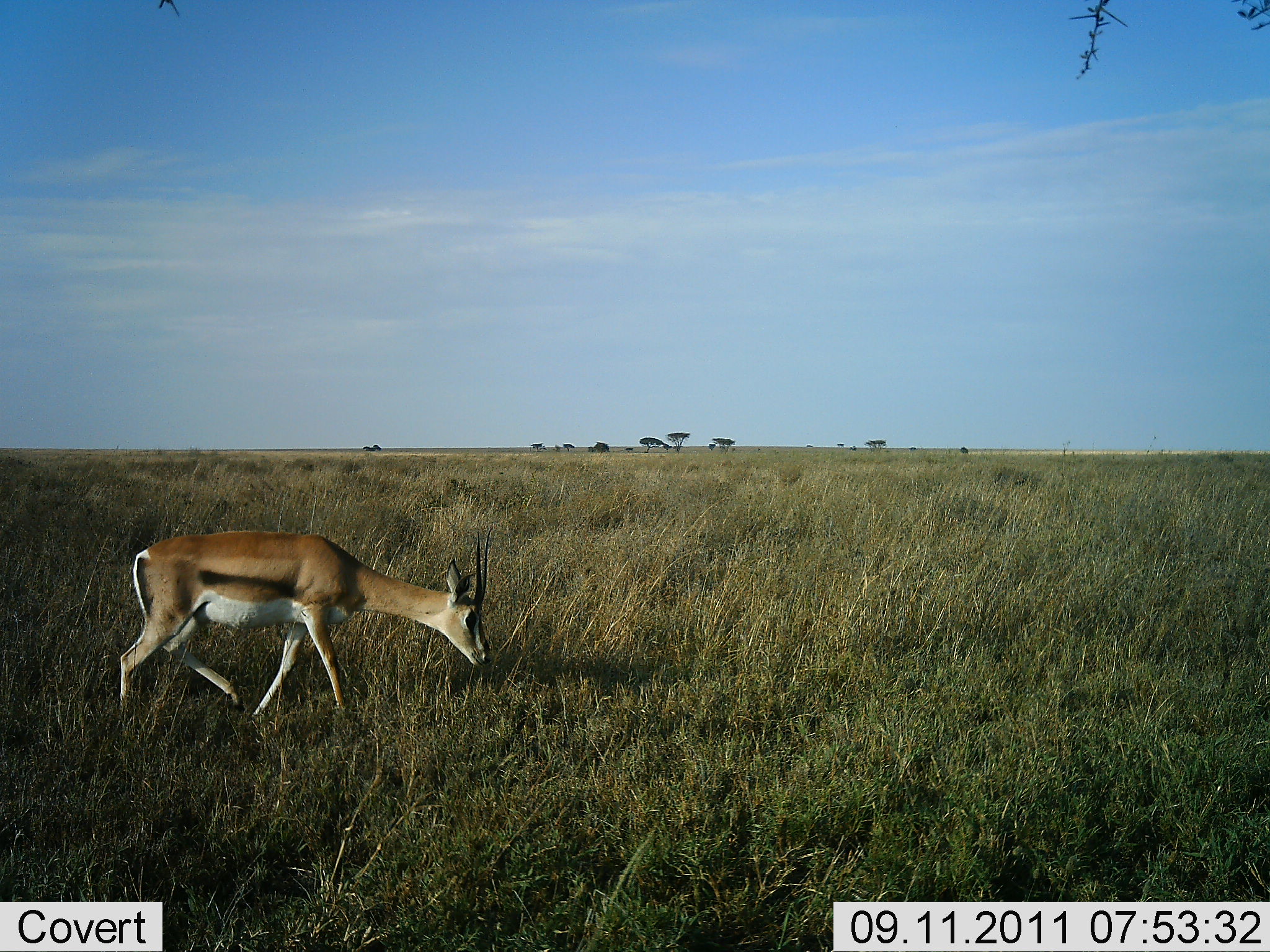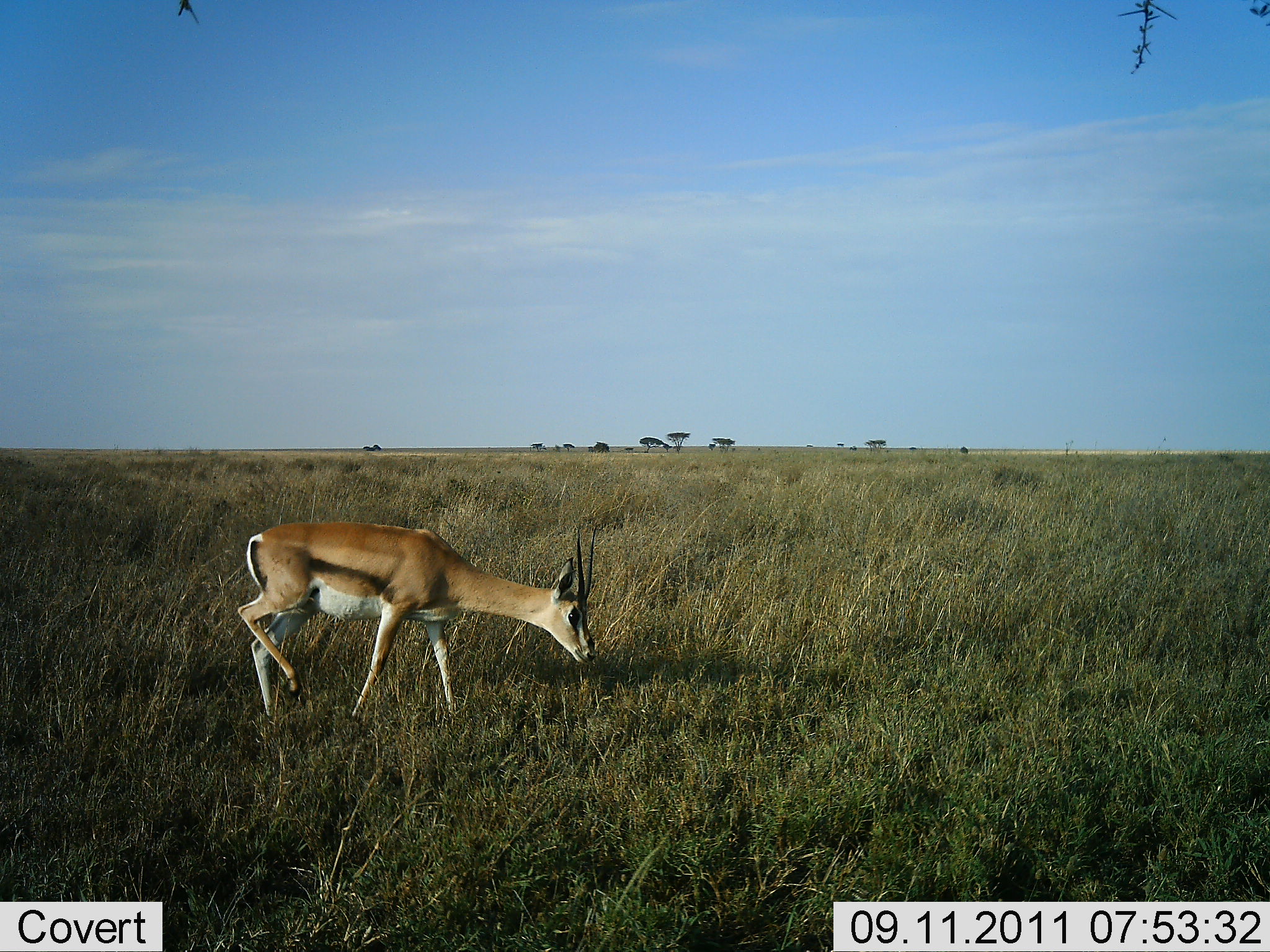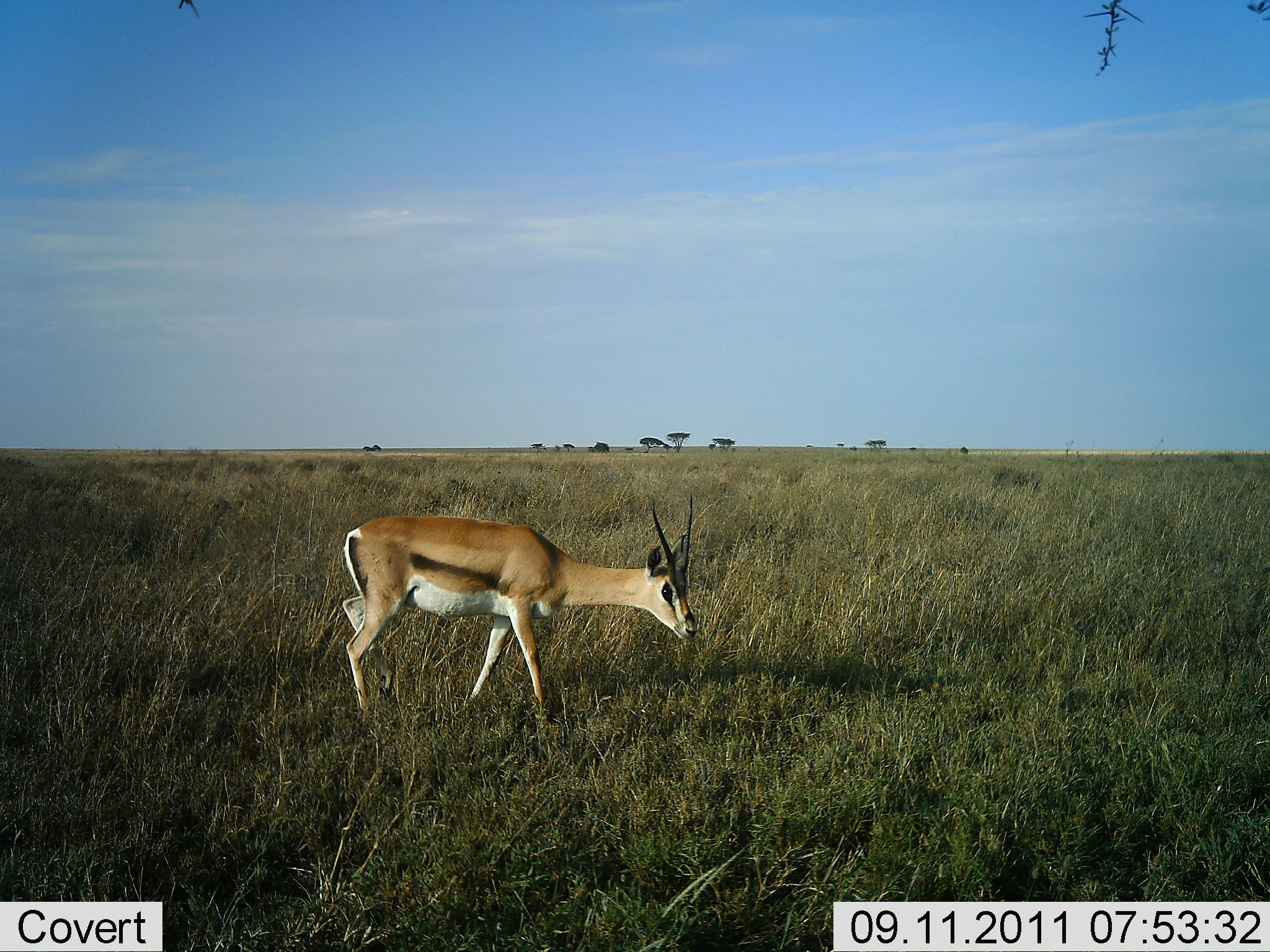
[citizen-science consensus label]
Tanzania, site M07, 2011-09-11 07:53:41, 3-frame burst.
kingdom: Animalia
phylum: Chordata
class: Mammalia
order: Artiodactyla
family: Bovidae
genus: Eudorcas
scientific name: Eudorcas thomsonii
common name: thomson's gazelle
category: gazellethomsons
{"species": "gazellethomsons (thomson's gazelle) (Eudorcas thomsonii)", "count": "1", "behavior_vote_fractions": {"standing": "15%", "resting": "0%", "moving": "85%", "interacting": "0%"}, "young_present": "0%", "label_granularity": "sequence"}